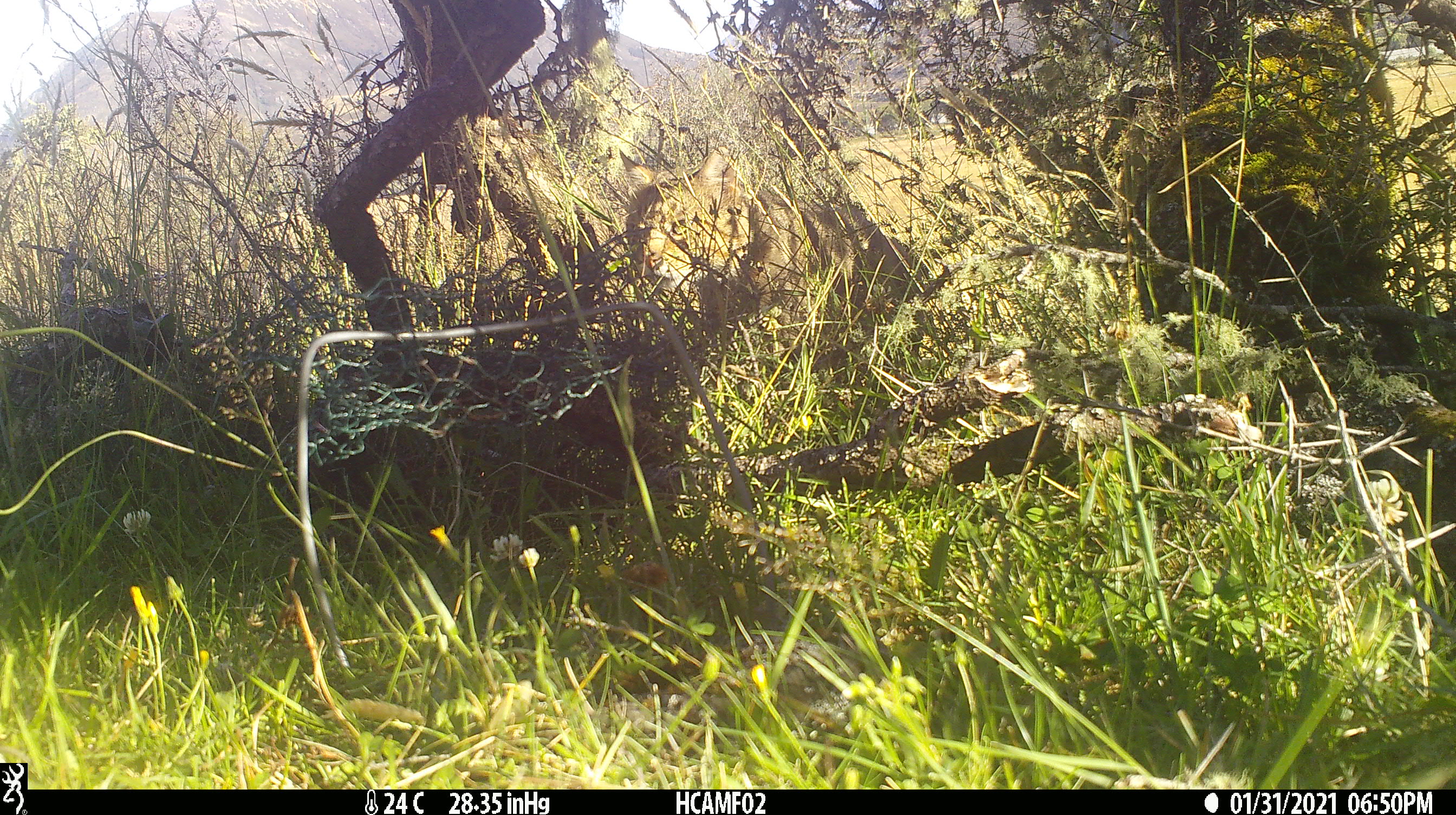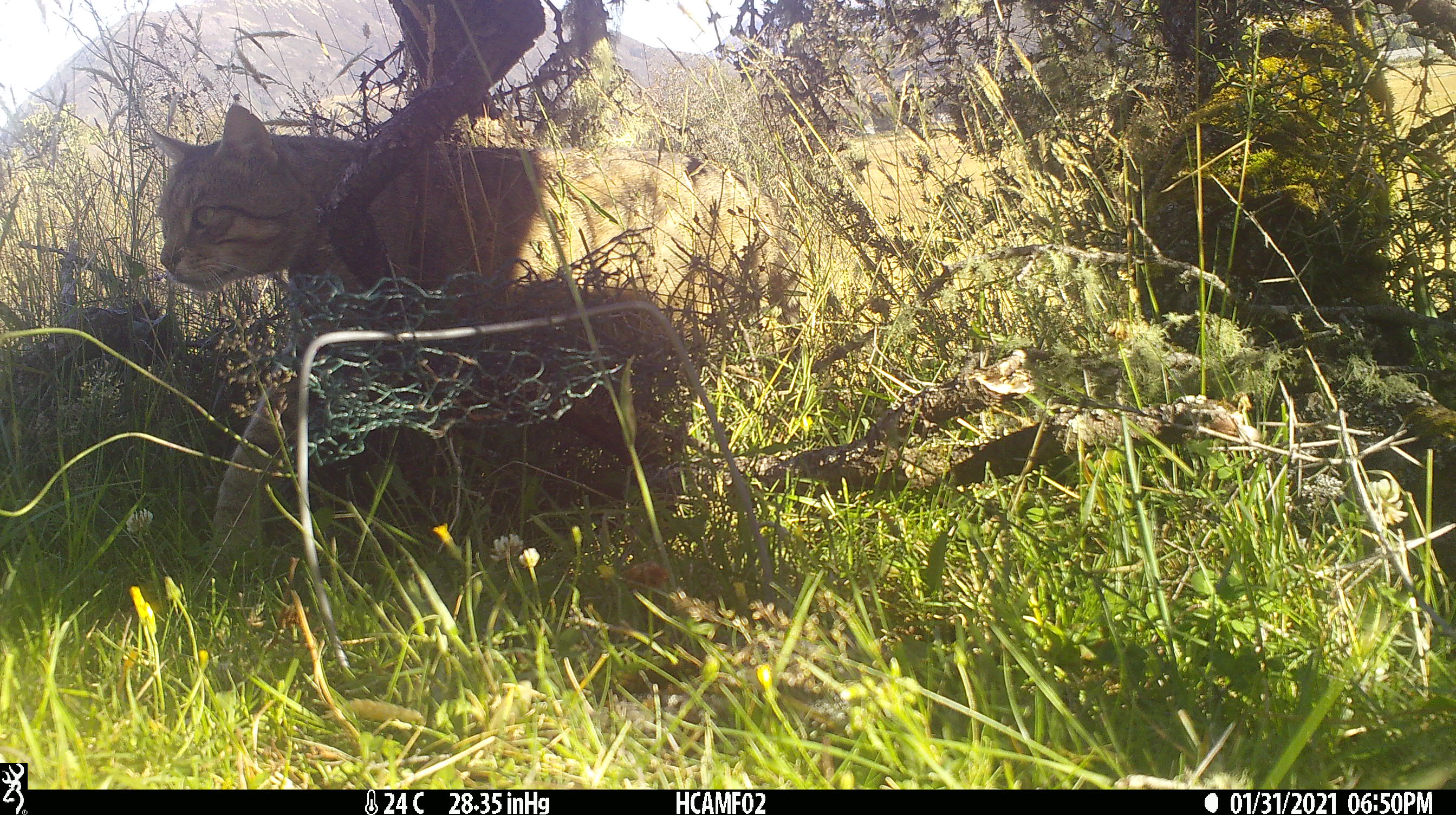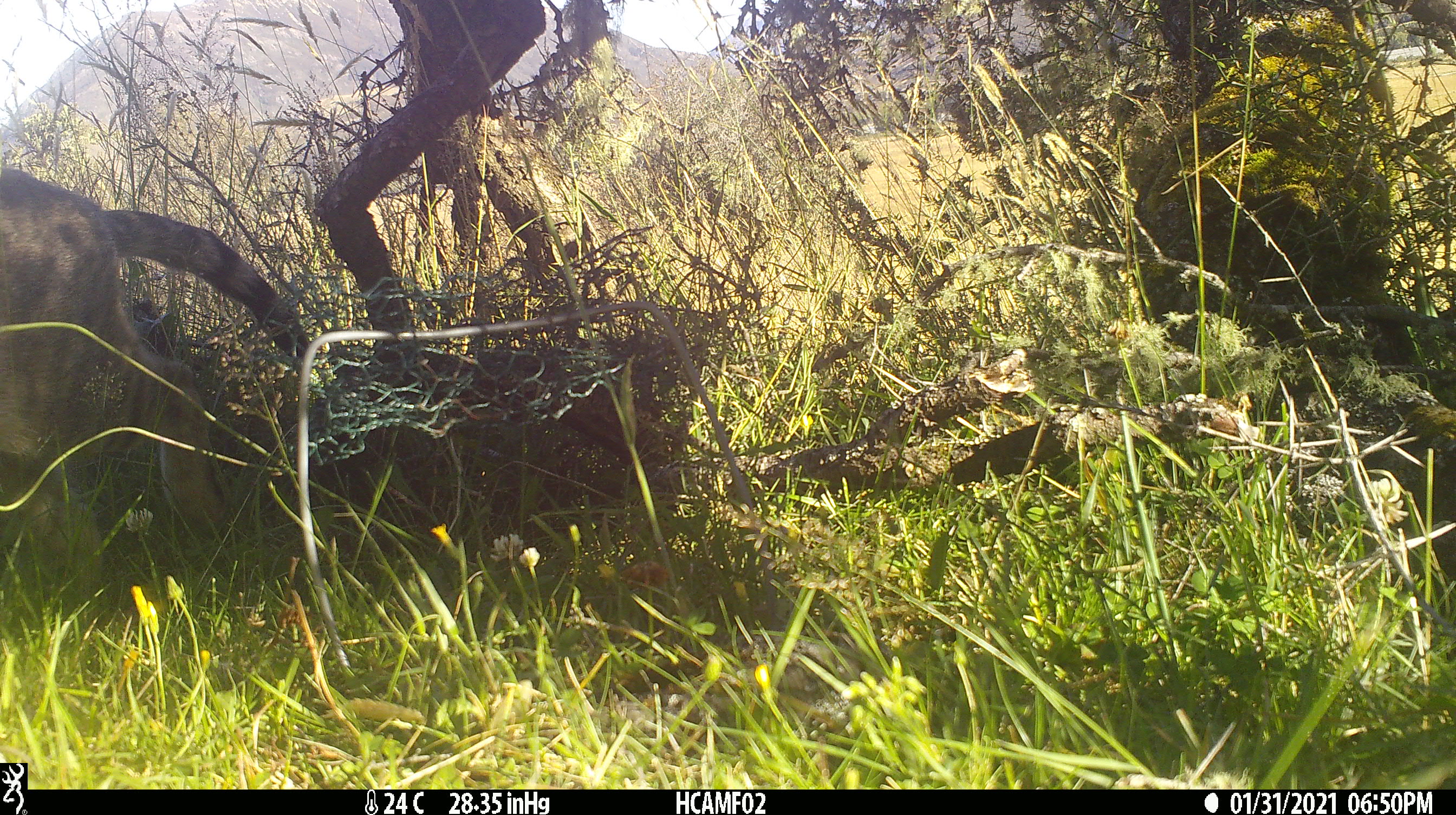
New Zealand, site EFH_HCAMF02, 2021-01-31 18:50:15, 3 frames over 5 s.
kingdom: Animalia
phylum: Chordata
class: Mammalia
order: Carnivora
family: Felidae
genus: Felis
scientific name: Felis catus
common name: domestic cat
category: cat